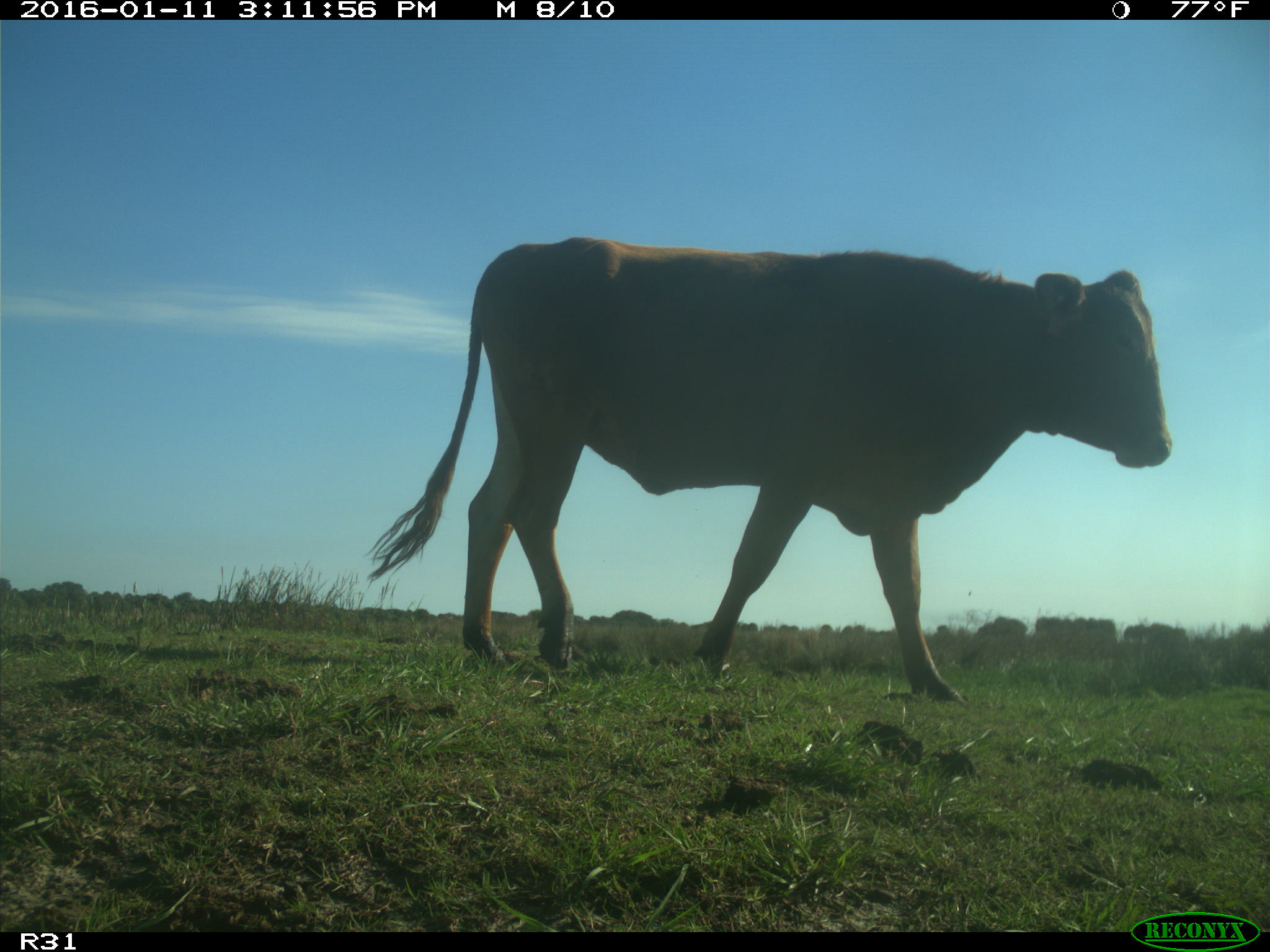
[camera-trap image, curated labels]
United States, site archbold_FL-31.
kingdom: Animalia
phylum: Chordata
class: Mammalia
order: Artiodactyla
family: Bovidae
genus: Bos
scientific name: Bos taurus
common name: domestic cow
Bos taurus (domestic cow).